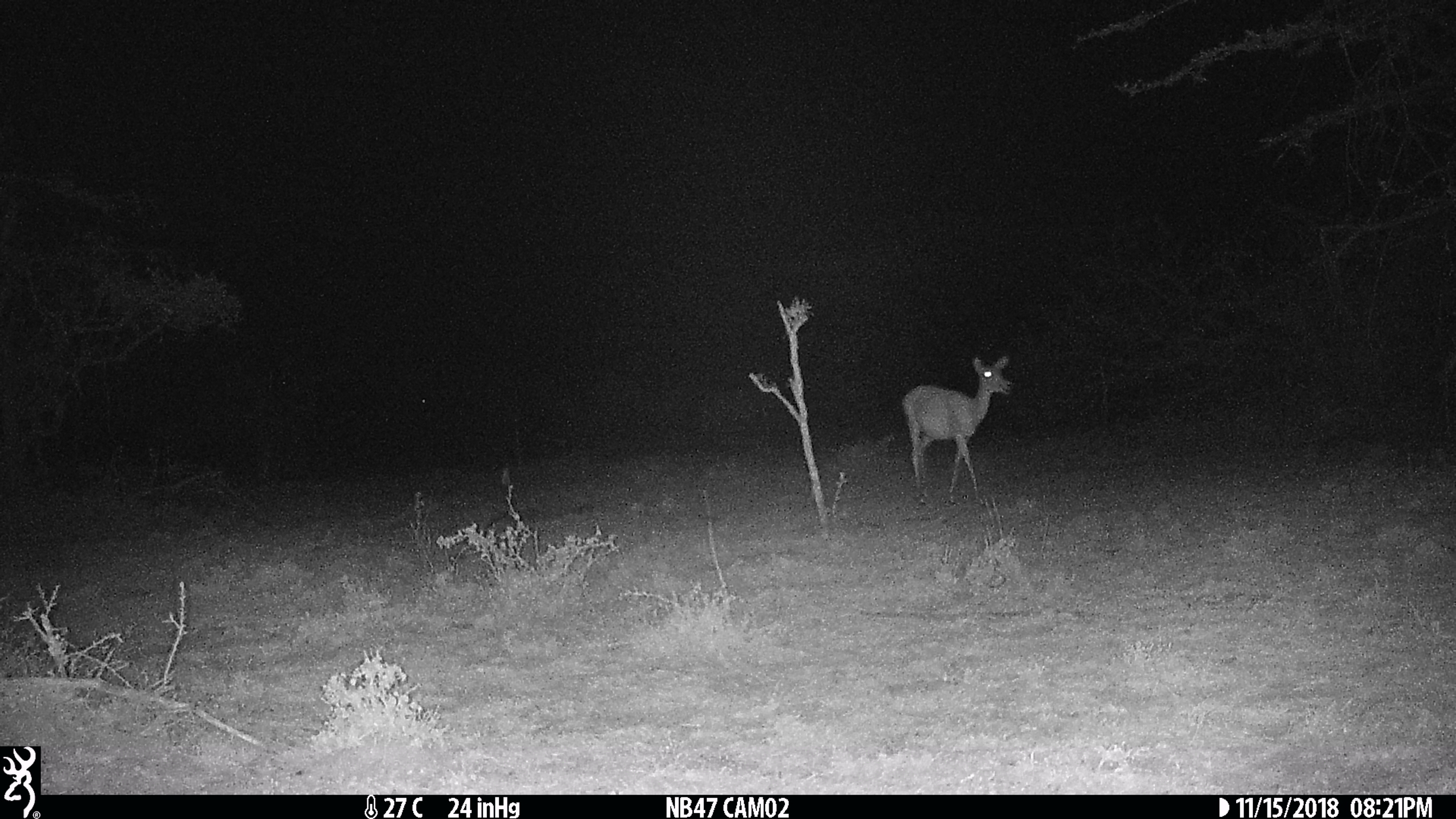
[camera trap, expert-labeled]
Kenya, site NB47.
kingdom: Animalia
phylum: Chordata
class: Mammalia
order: Artiodactyla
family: Bovidae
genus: Aepyceros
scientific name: Aepyceros melampus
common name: impala